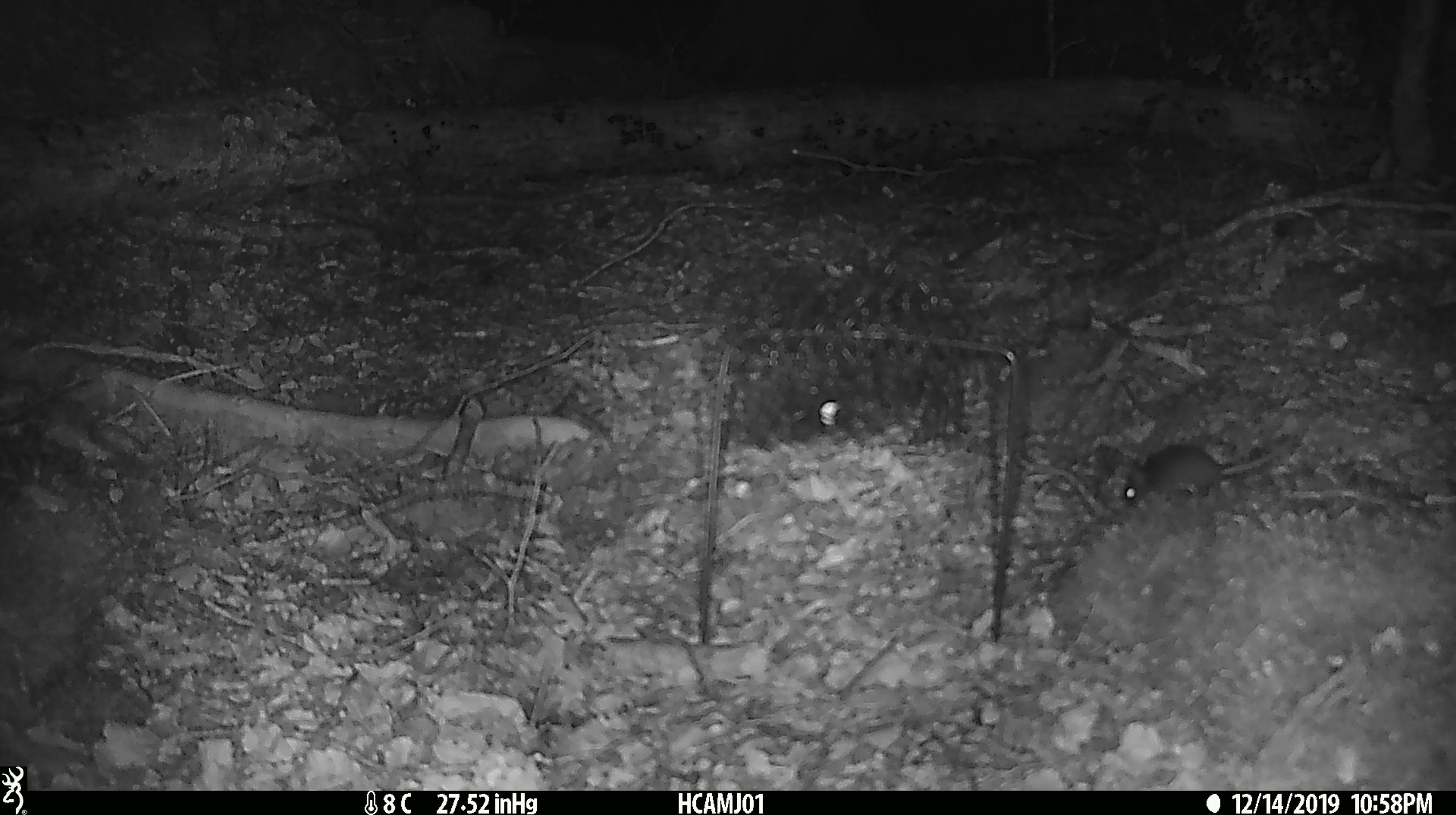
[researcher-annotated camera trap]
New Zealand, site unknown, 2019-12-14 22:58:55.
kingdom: Animalia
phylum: Chordata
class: Mammalia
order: Rodentia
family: Muridae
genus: Mus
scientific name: Mus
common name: mouse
Mouse (Mus).